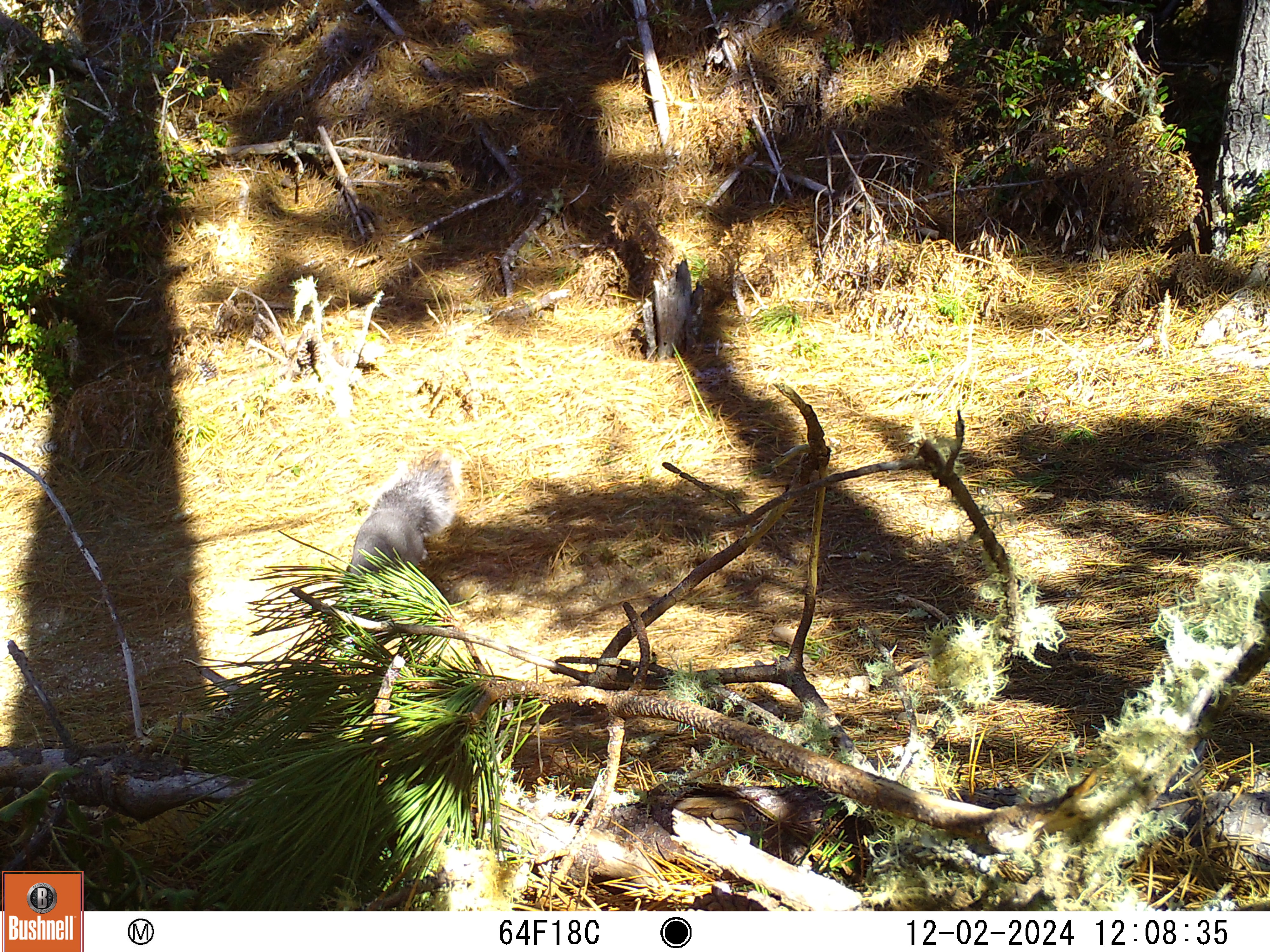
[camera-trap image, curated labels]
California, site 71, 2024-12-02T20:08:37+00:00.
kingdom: Animalia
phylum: Chordata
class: Mammalia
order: Rodentia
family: Sciuridae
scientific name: Sciuridae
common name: squirrel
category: unknown squirrel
Unknown squirrel (squirrel) (Sciuridae).